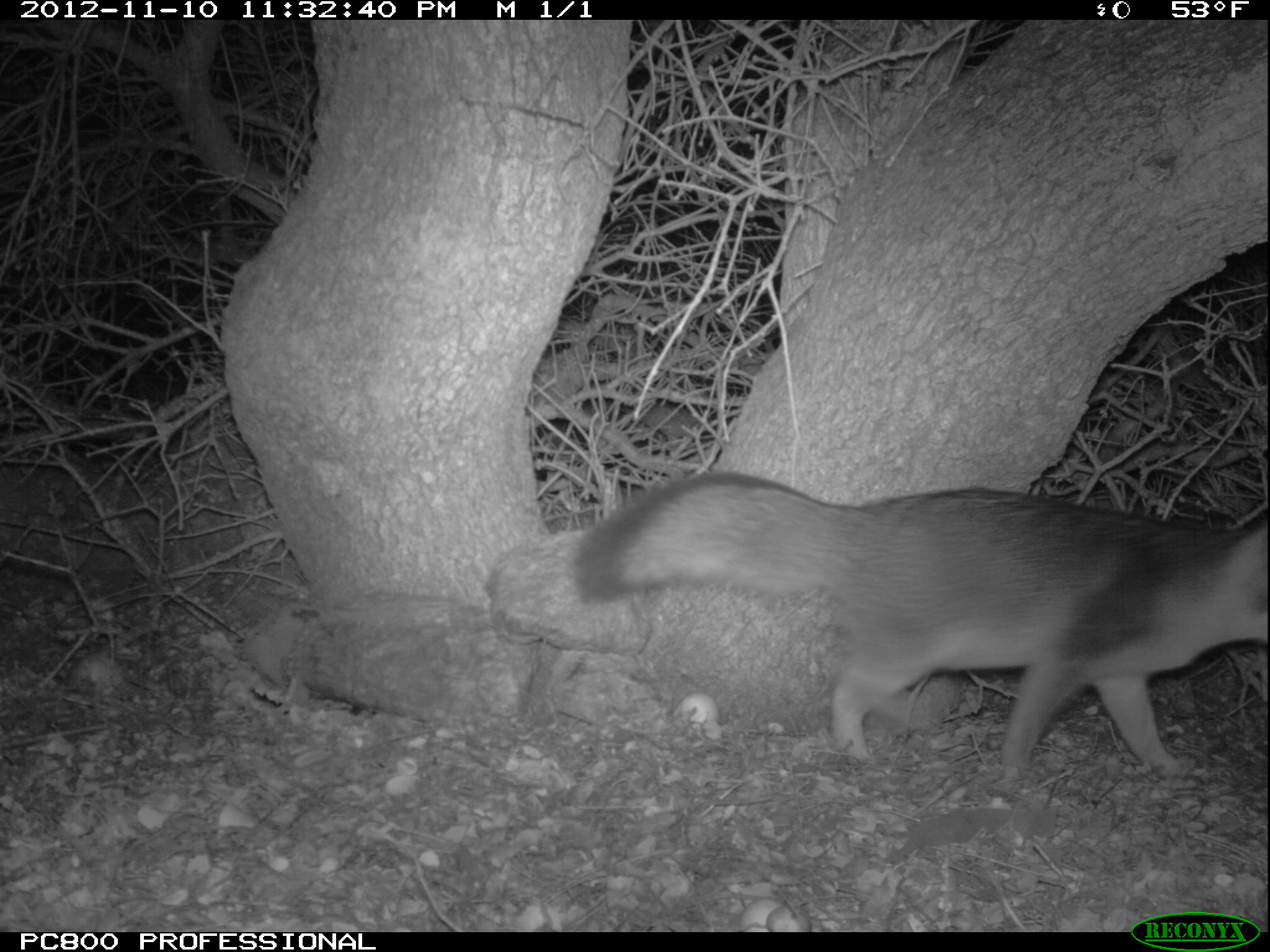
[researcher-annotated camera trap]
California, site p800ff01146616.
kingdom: Animalia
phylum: Chordata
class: Mammalia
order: Carnivora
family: Canidae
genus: Urocyon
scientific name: Urocyon littoralis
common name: island fox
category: fox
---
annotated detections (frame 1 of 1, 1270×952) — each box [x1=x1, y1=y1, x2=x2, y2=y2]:
fox: [x1=575, y1=467, x2=1269, y2=777]